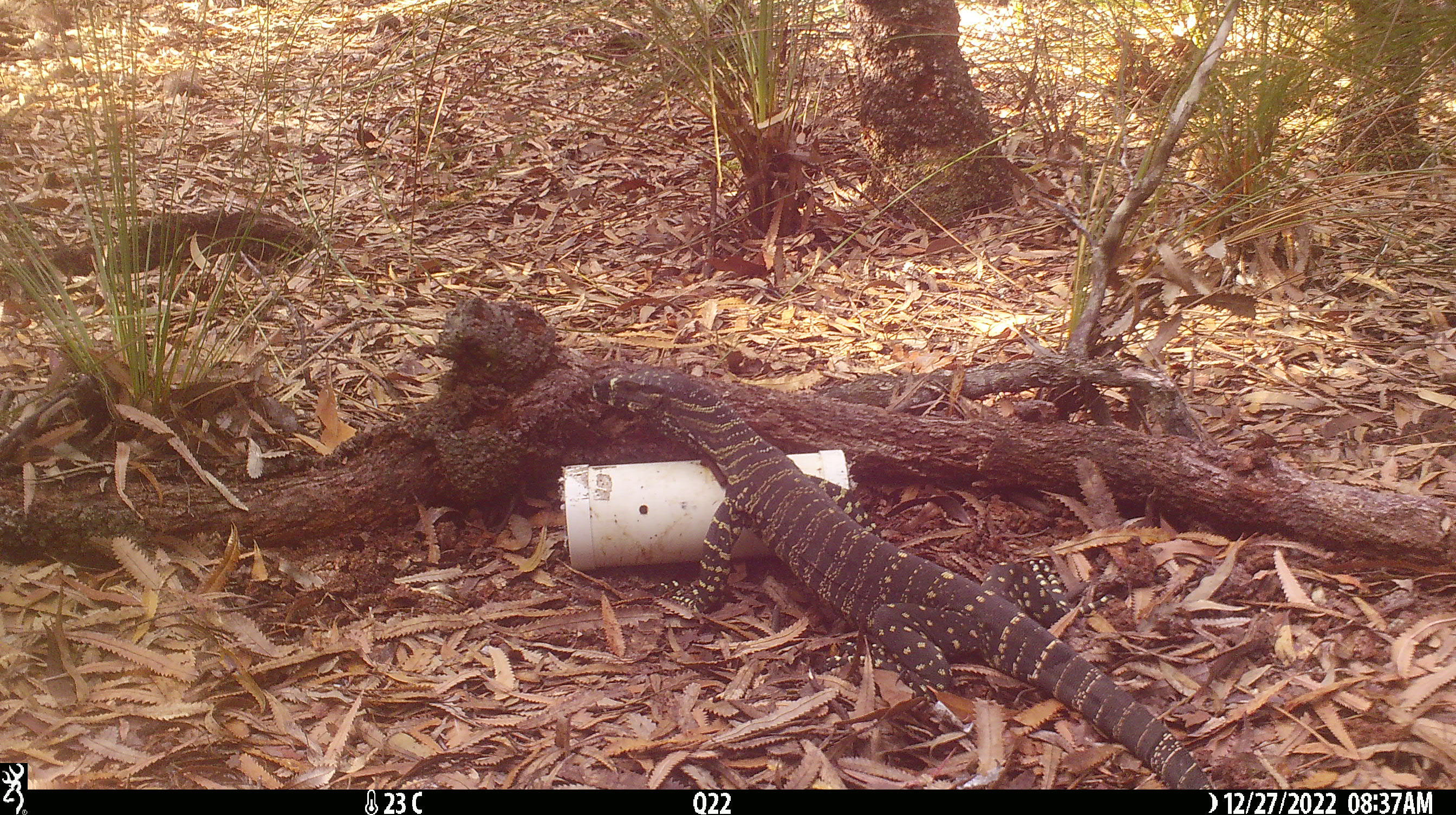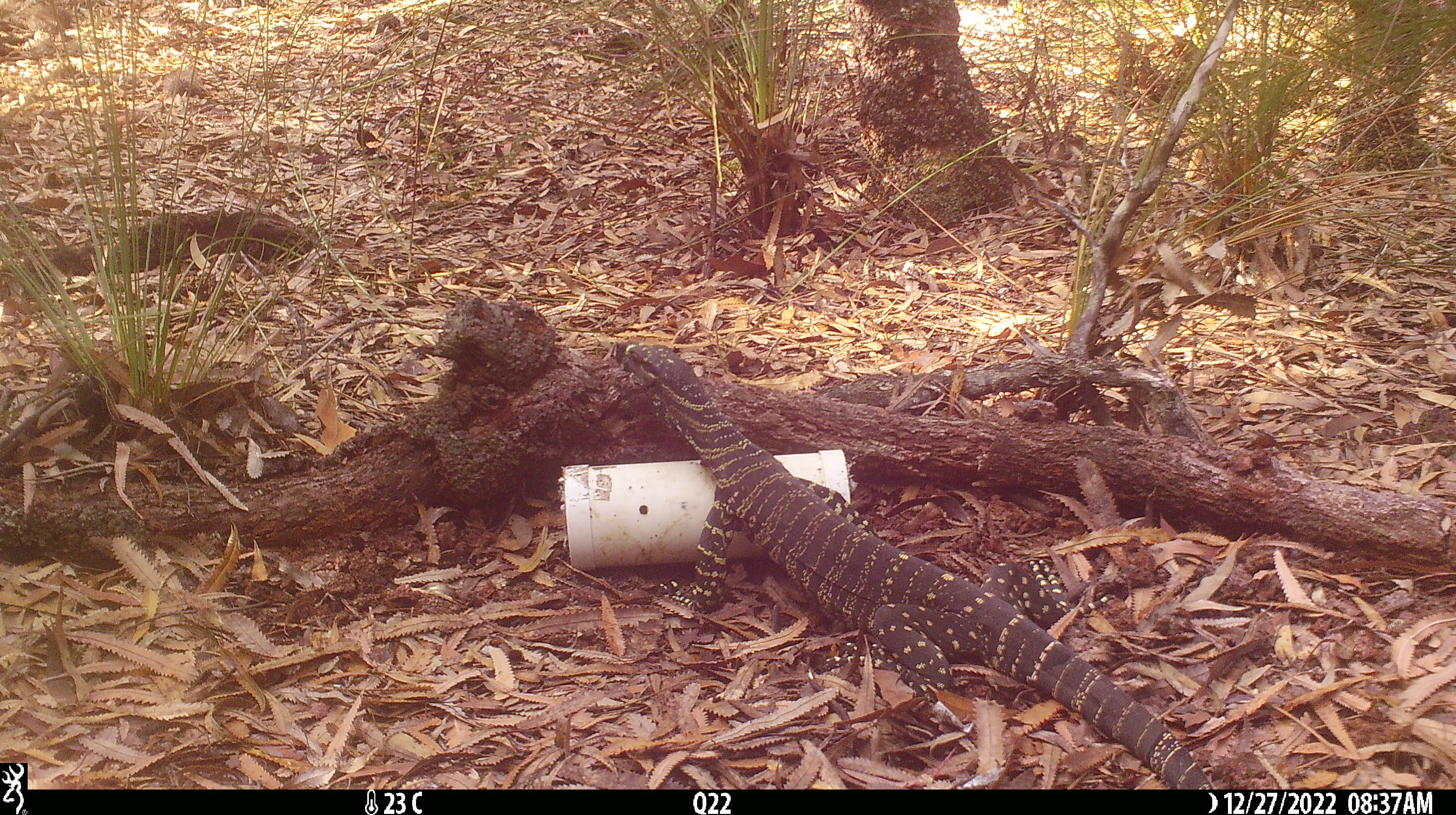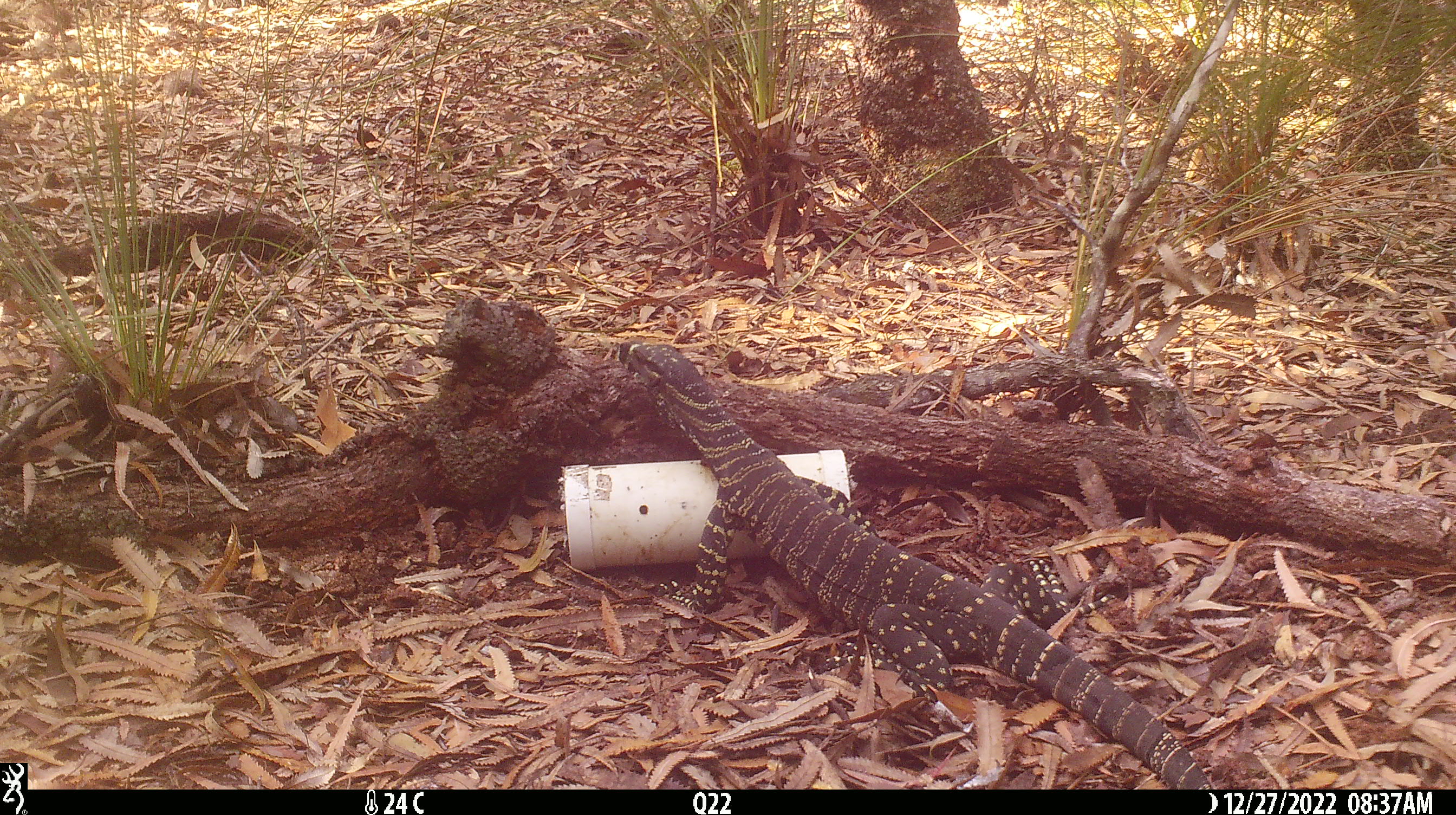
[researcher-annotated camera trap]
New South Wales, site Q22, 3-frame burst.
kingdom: Animalia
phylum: Chordata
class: Reptilia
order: Squamata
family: Varanidae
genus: Varanus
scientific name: Varanus varius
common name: lace monitor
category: goanna